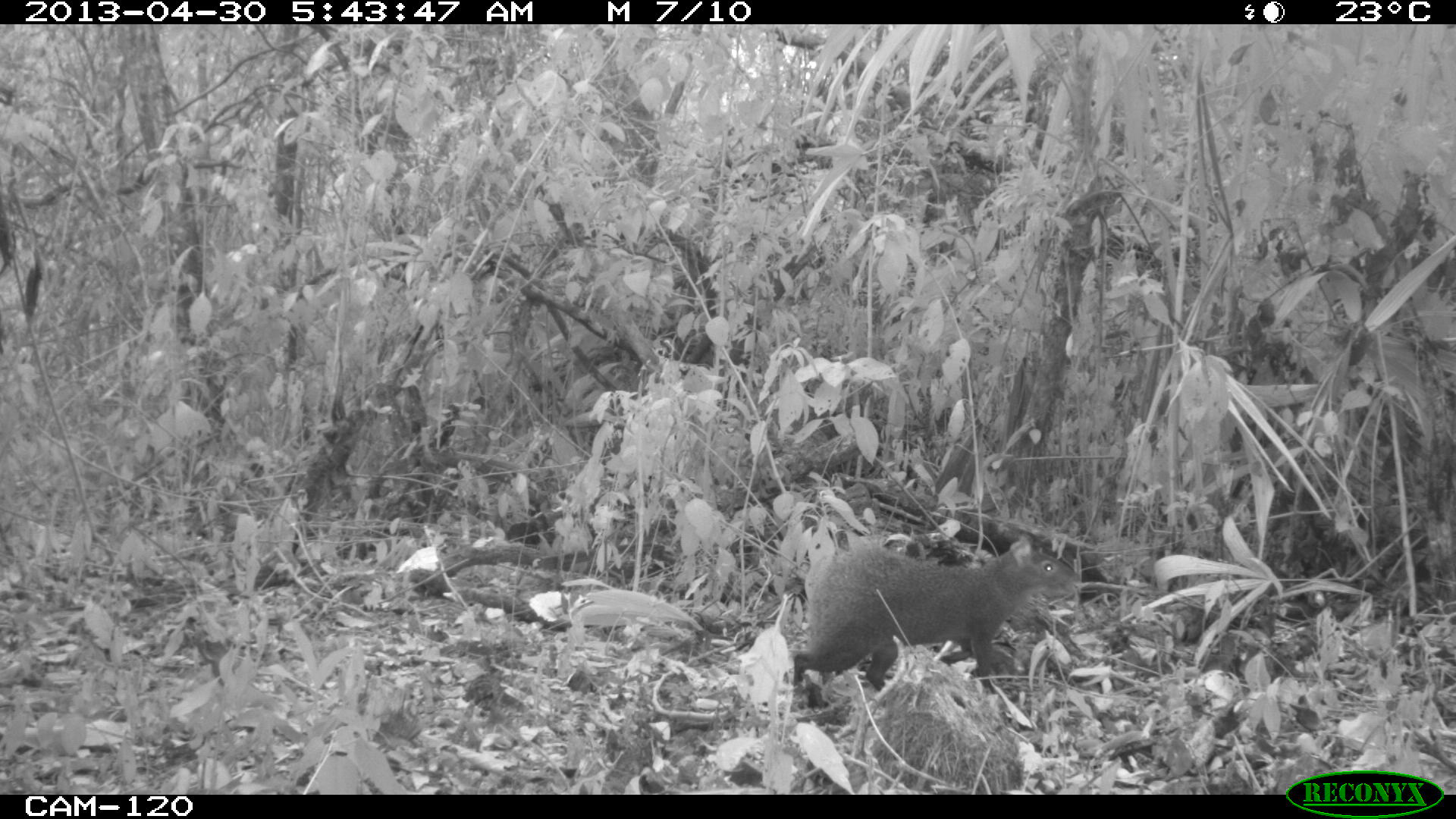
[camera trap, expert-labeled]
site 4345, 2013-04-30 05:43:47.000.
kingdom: Animalia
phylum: Chordata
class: Mammalia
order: Rodentia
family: Dasyproctidae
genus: Dasyprocta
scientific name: Dasyprocta punctata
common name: central american agouti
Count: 1.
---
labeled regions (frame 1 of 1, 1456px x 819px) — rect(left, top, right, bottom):
dasyprocta punctata: rect(781, 532, 1082, 695)